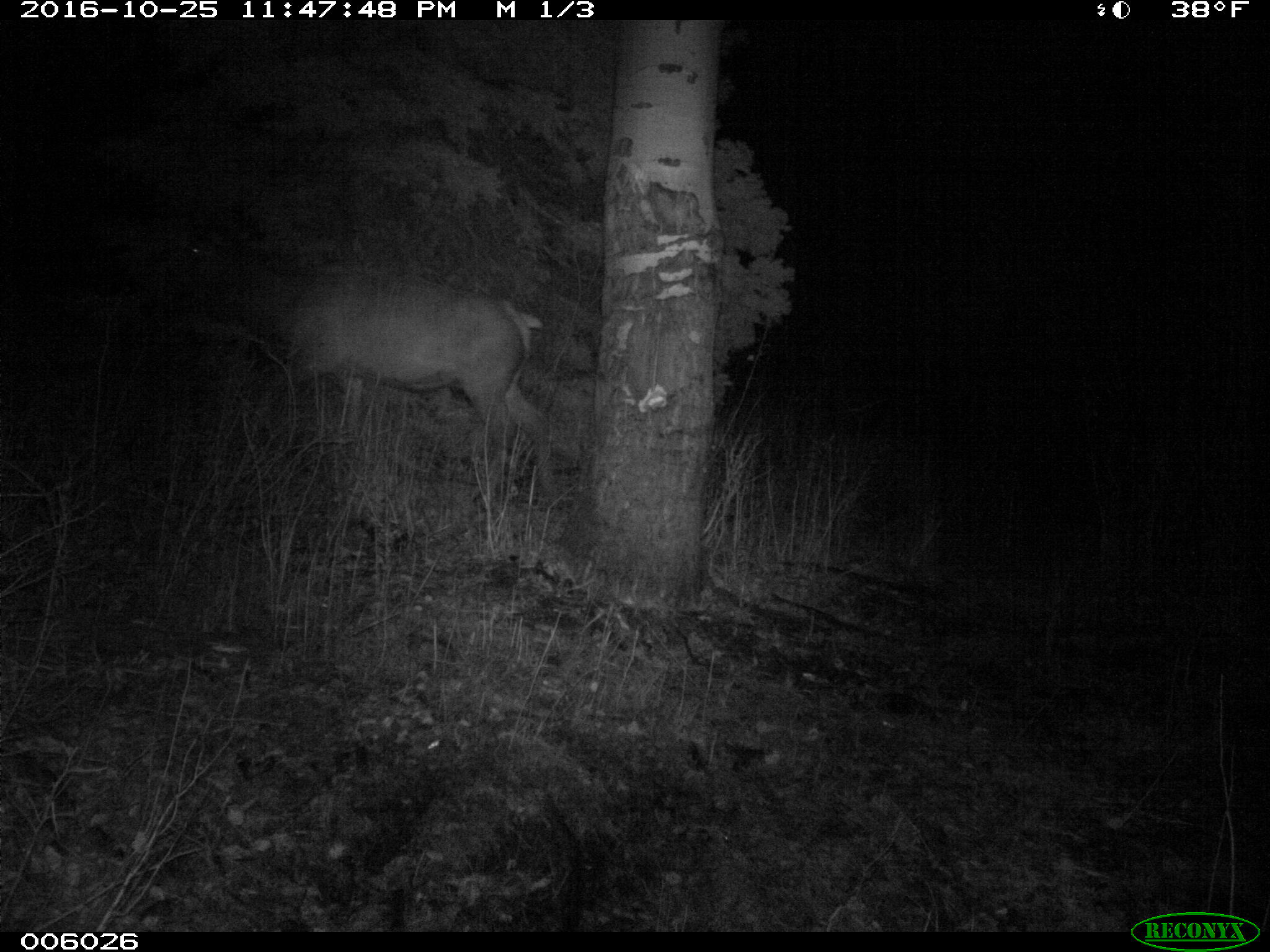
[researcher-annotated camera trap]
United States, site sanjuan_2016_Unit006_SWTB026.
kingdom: Animalia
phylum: Chordata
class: Mammalia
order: Artiodactyla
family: Cervidae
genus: Cervus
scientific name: Cervus elaphus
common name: red deer